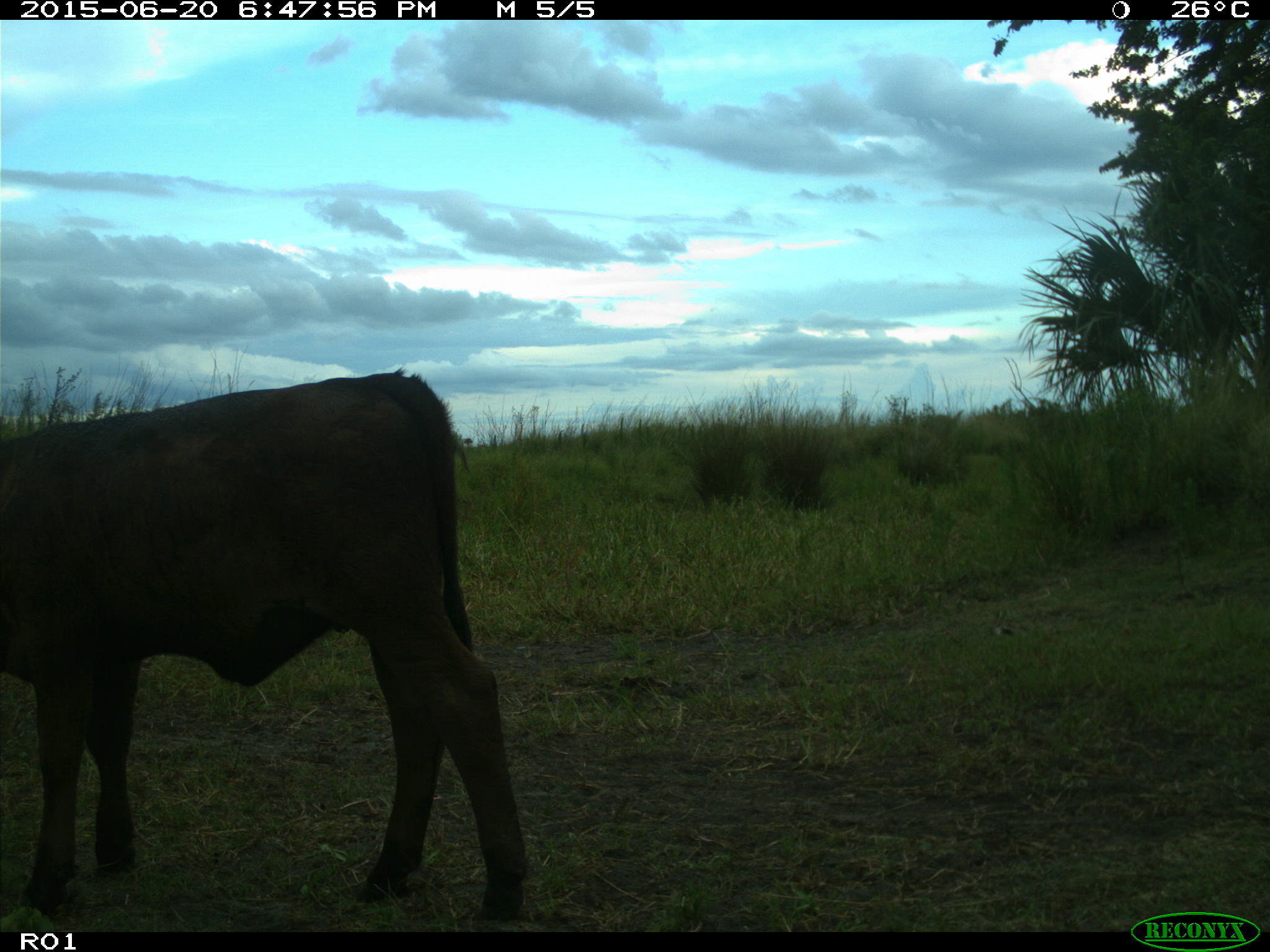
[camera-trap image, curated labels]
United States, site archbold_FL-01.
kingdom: Animalia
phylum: Chordata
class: Mammalia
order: Artiodactyla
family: Bovidae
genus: Bos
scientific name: Bos taurus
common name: domestic cow